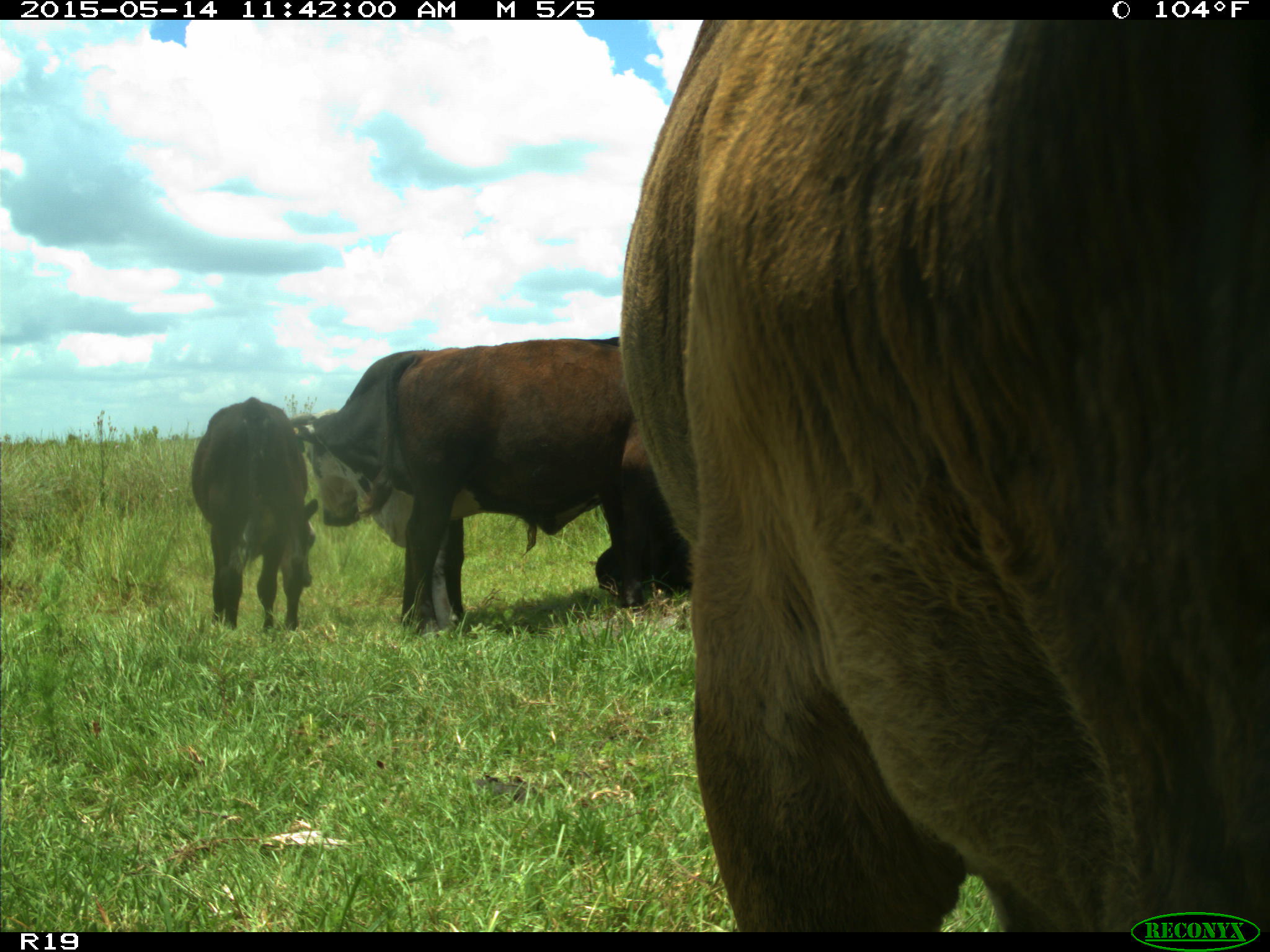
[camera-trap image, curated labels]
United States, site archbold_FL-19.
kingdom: Animalia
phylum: Chordata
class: Mammalia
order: Artiodactyla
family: Bovidae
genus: Bos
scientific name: Bos taurus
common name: domestic cow